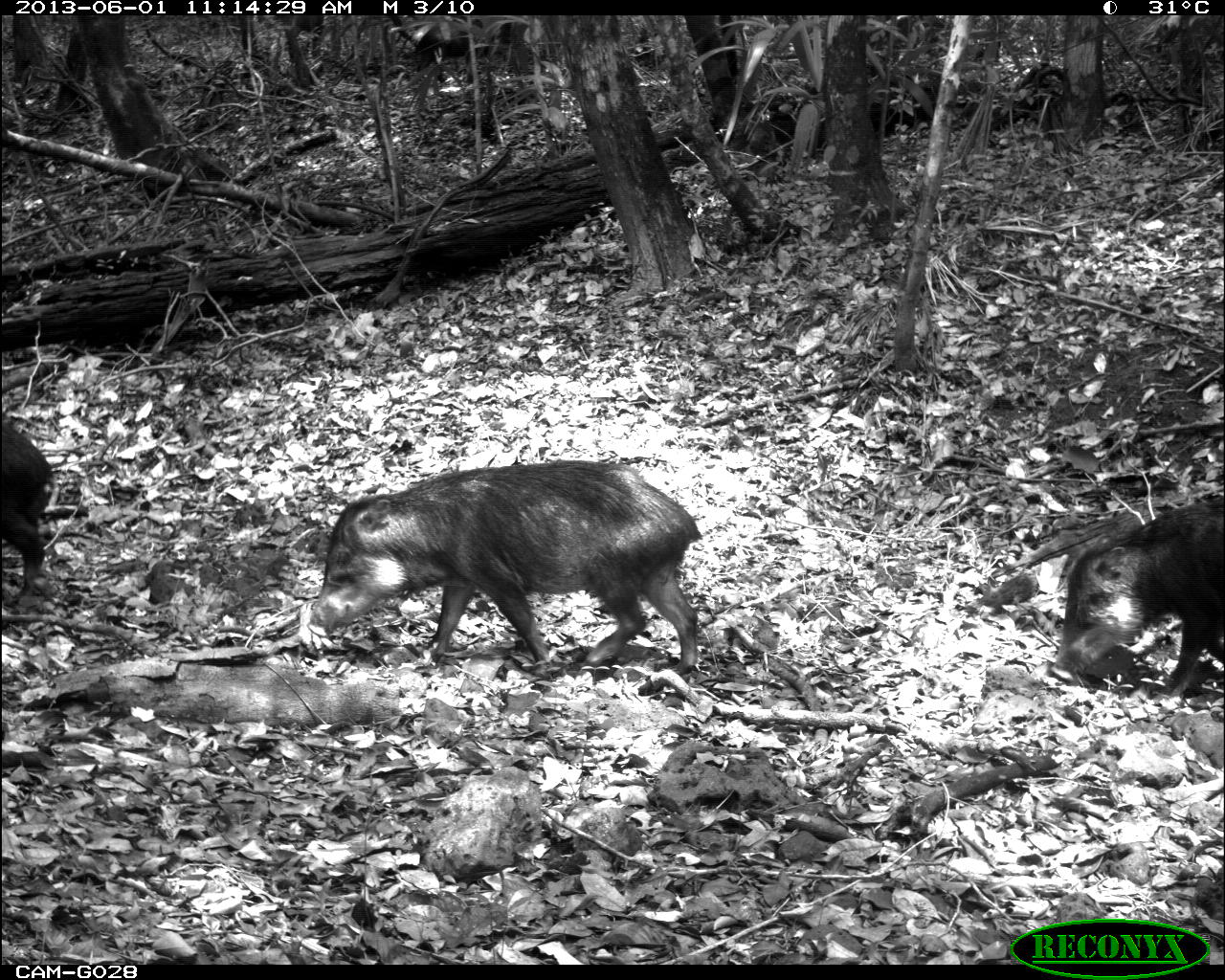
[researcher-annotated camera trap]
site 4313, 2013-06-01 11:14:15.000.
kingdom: Animalia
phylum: Chordata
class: Mammalia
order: Artiodactyla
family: Tayassuidae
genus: Tayassu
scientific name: Tayassu pecari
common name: white-lipped peccary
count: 9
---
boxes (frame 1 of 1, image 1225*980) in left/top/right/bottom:
tayassu pecari: 310/456/700/676; 1054/493/1225/698; 0/416/54/612